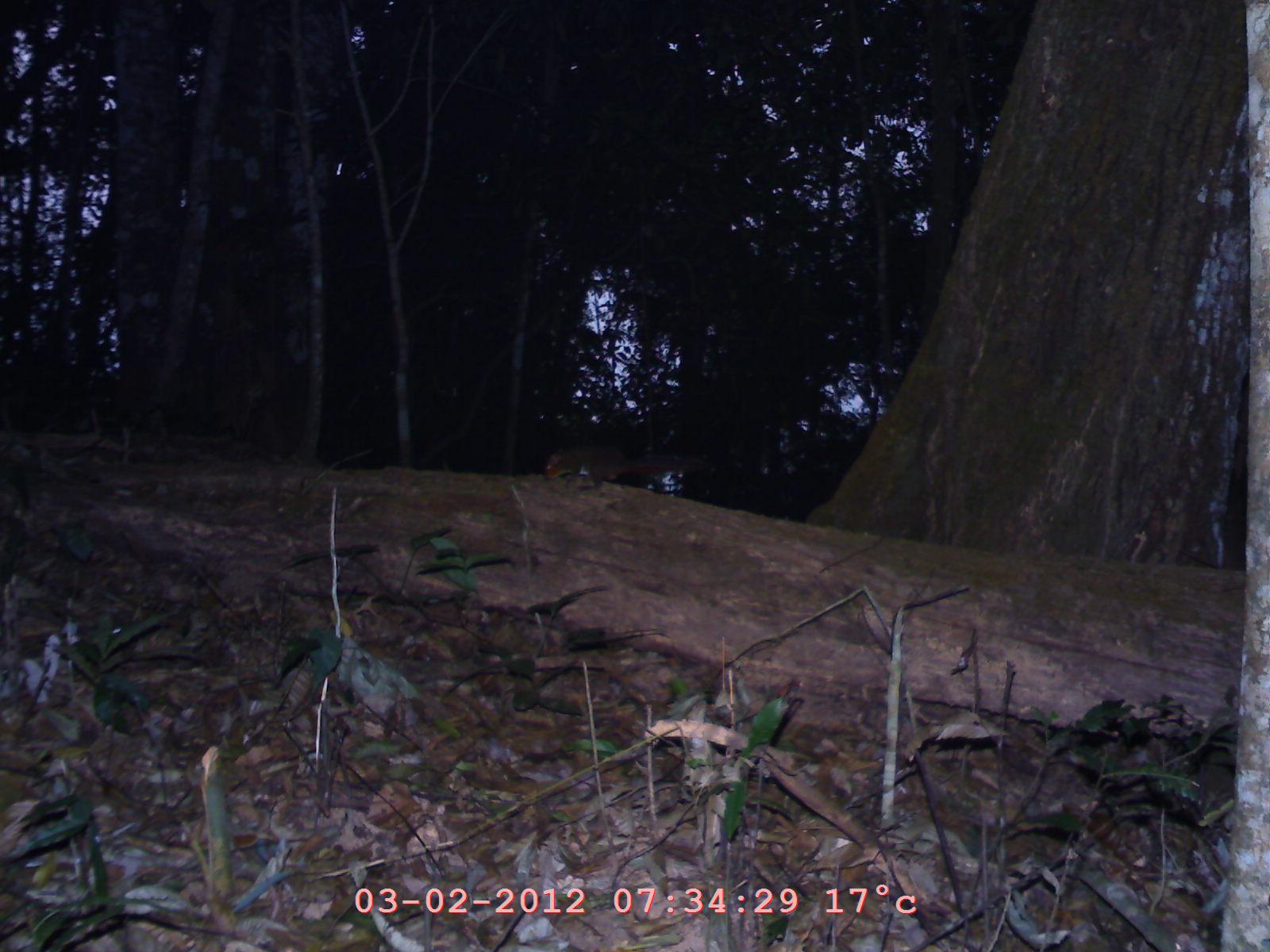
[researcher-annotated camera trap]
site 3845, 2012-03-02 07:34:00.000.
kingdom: Animalia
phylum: Chordata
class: Mammalia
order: Rodentia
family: Sciuridae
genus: Dremomys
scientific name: Dremomys rufigenis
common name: asian red-cheeked squirrel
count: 1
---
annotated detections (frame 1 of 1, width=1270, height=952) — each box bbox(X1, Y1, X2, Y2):
dremomys rufigenis: bbox(541, 442, 716, 491)